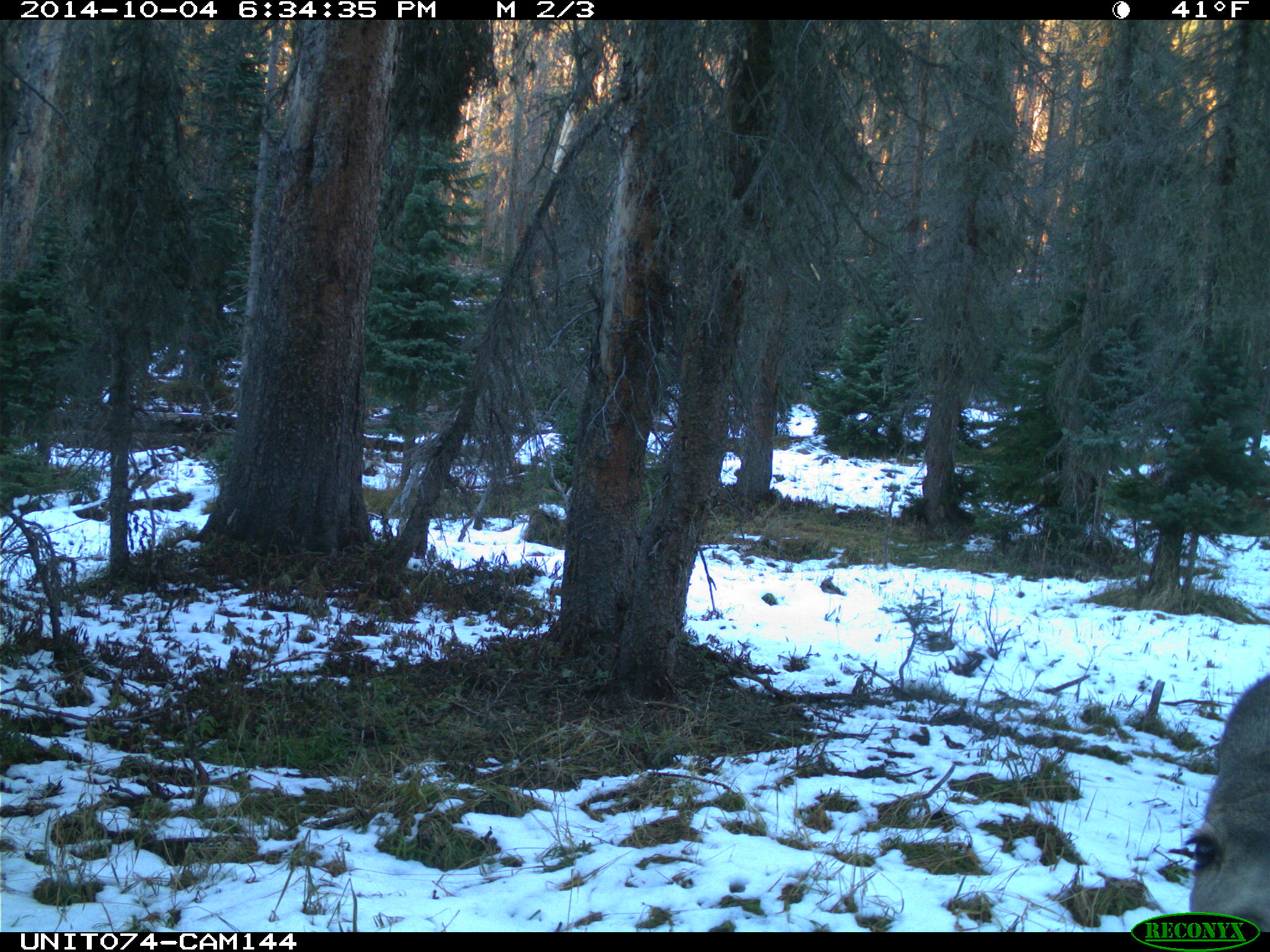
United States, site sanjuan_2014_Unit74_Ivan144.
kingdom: Animalia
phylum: Chordata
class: Mammalia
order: Artiodactyla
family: Cervidae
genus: Odocoileus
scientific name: Odocoileus hemionus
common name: mule deer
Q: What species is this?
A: Odocoileus hemionus (mule deer).